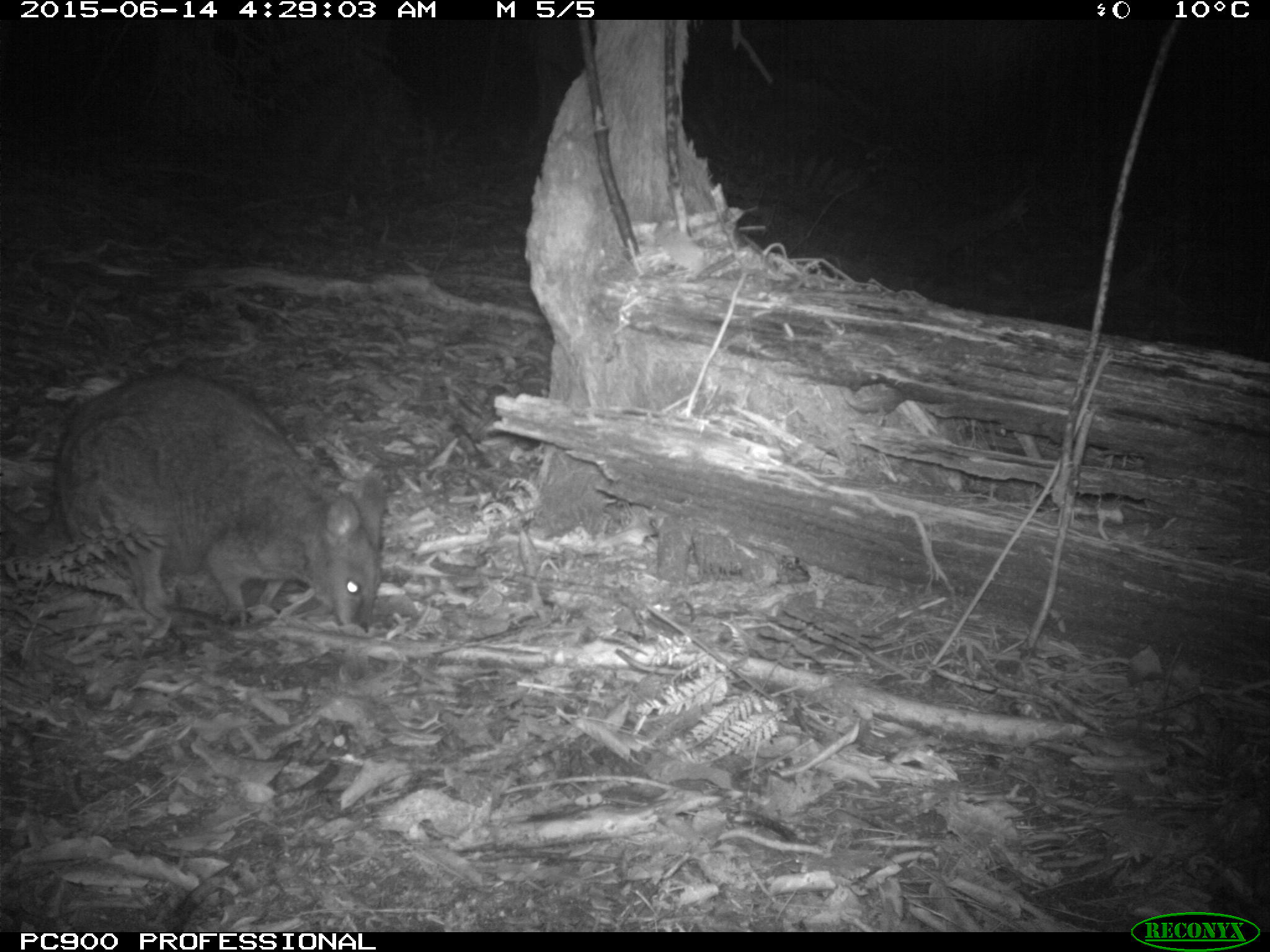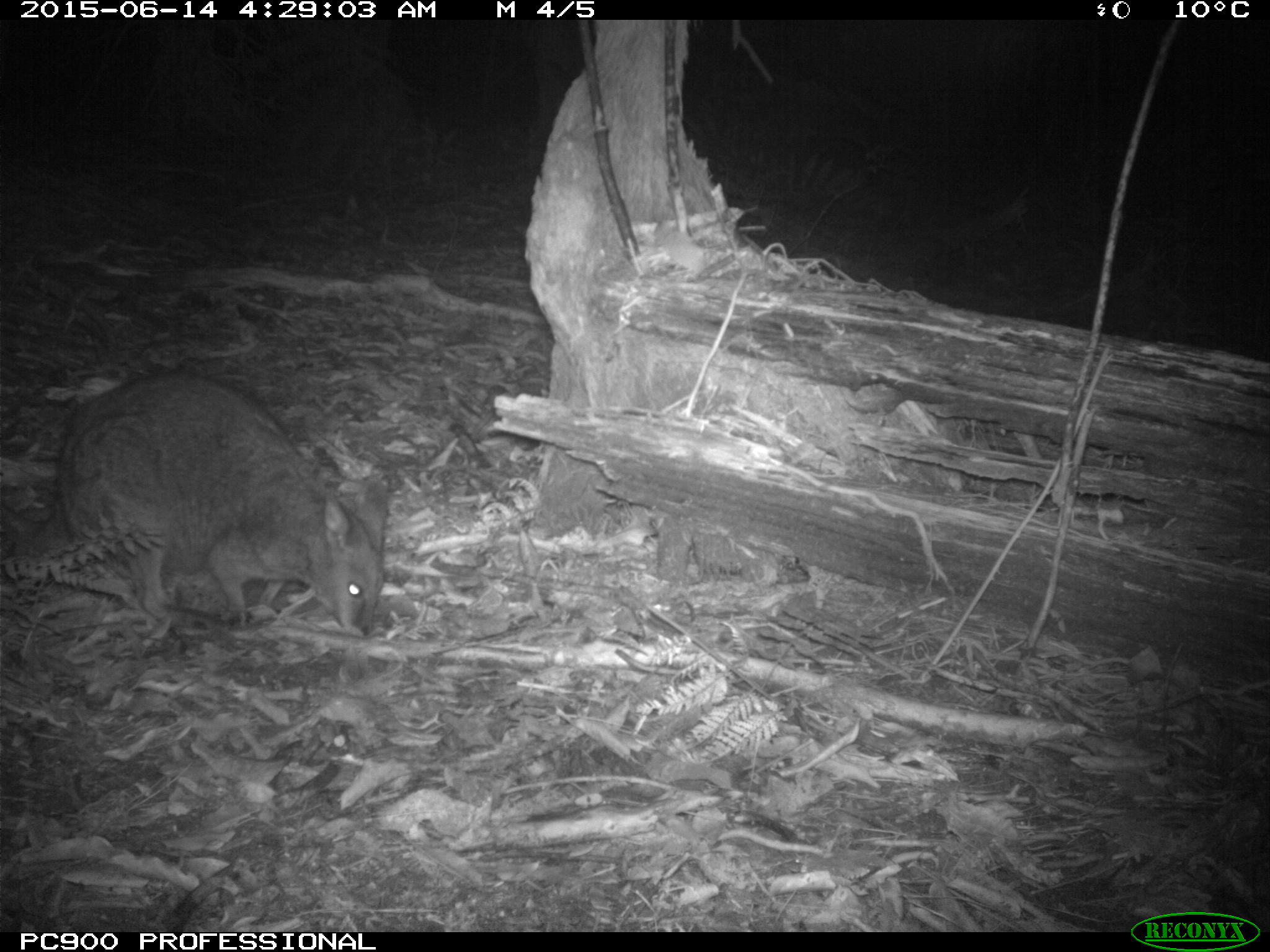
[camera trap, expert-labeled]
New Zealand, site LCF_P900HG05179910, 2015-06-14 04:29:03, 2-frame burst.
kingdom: Animalia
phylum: Chordata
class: Mammalia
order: Diprotodontia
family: Macropodidae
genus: Notamacropus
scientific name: Notamacropus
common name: wallaby